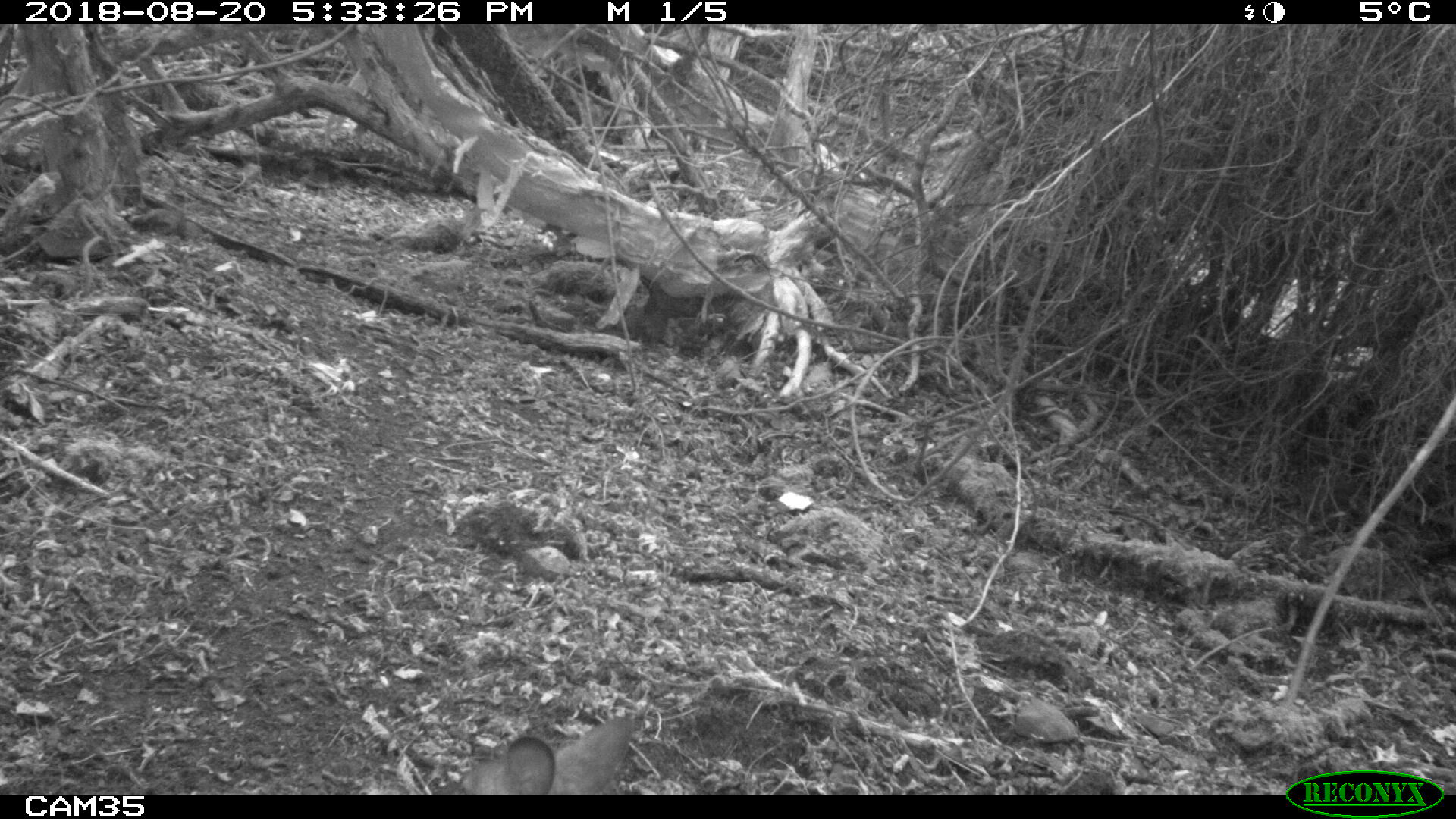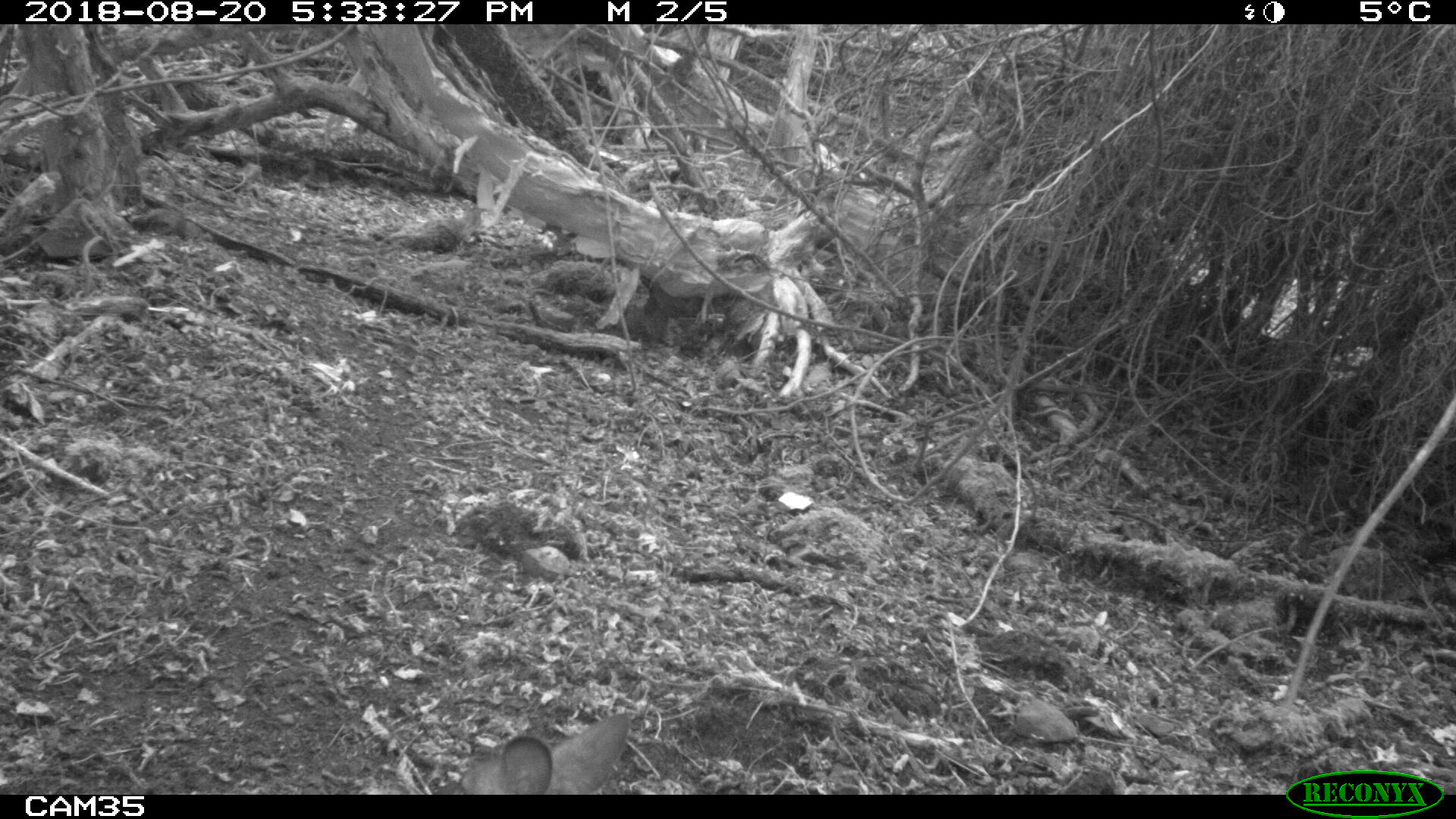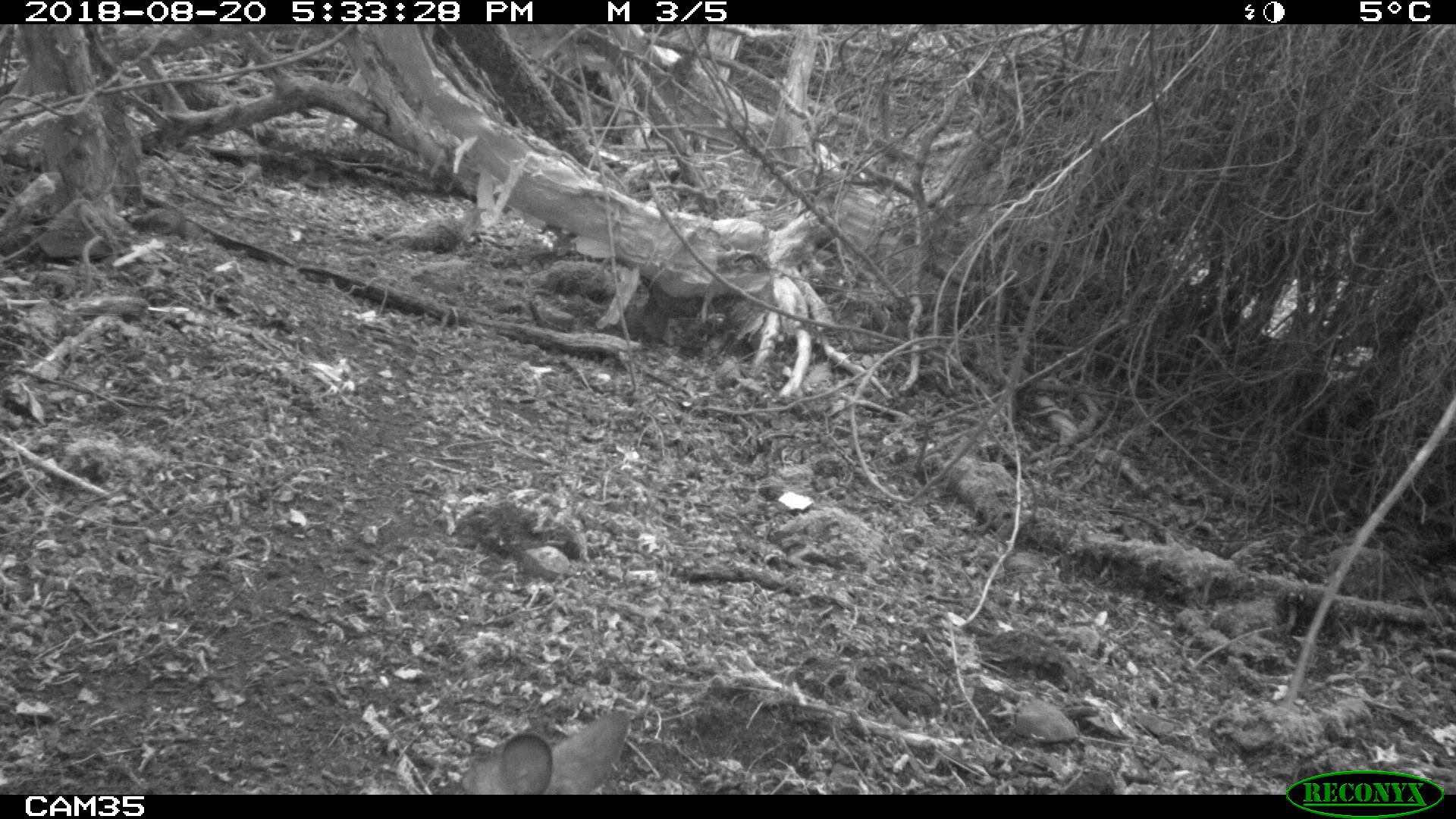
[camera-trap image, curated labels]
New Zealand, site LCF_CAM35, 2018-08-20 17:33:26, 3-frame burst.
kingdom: Animalia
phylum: Chordata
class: Mammalia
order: Diprotodontia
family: Macropodidae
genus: Notamacropus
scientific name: Notamacropus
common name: wallaby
Wallaby (Notamacropus).